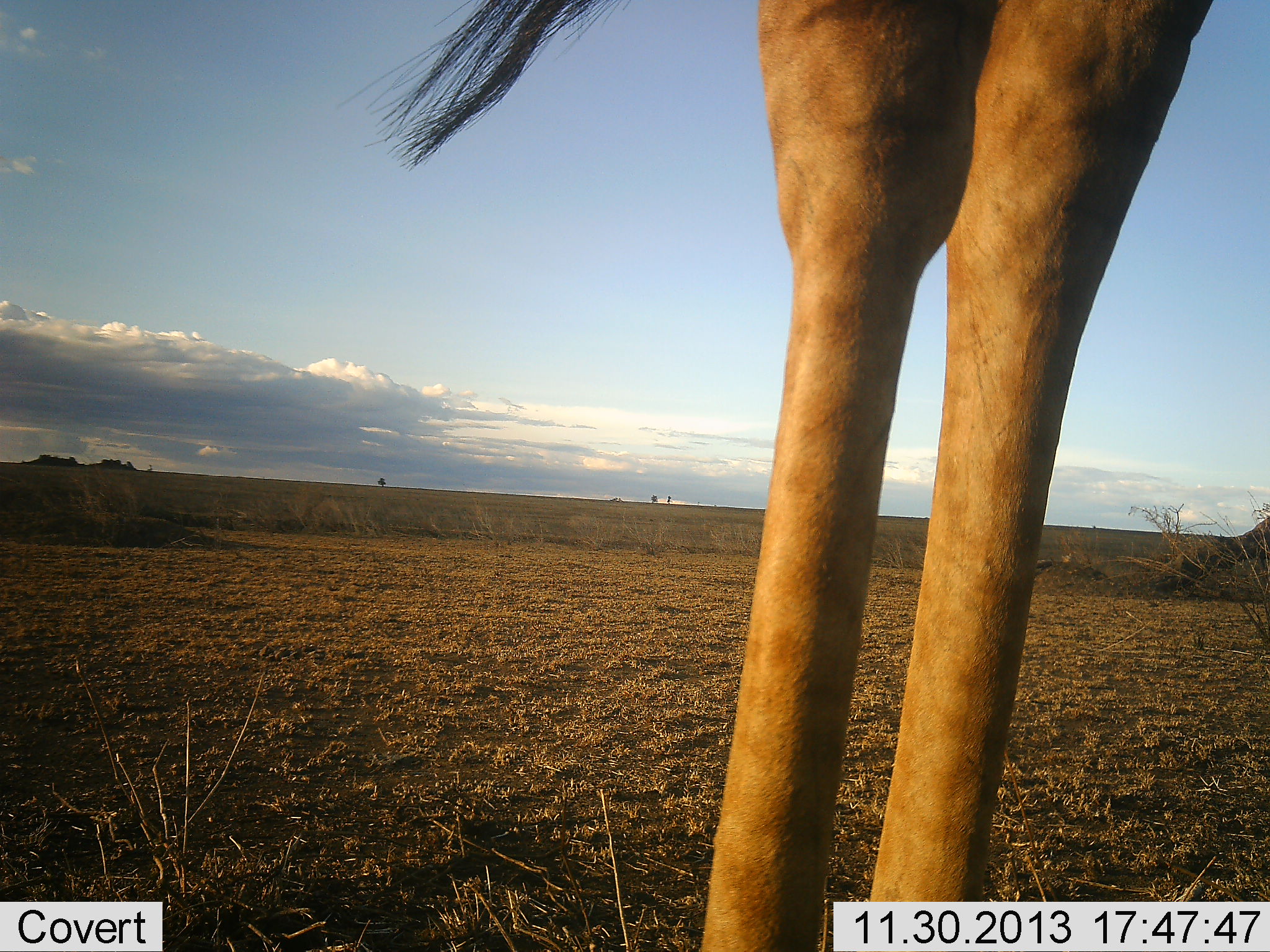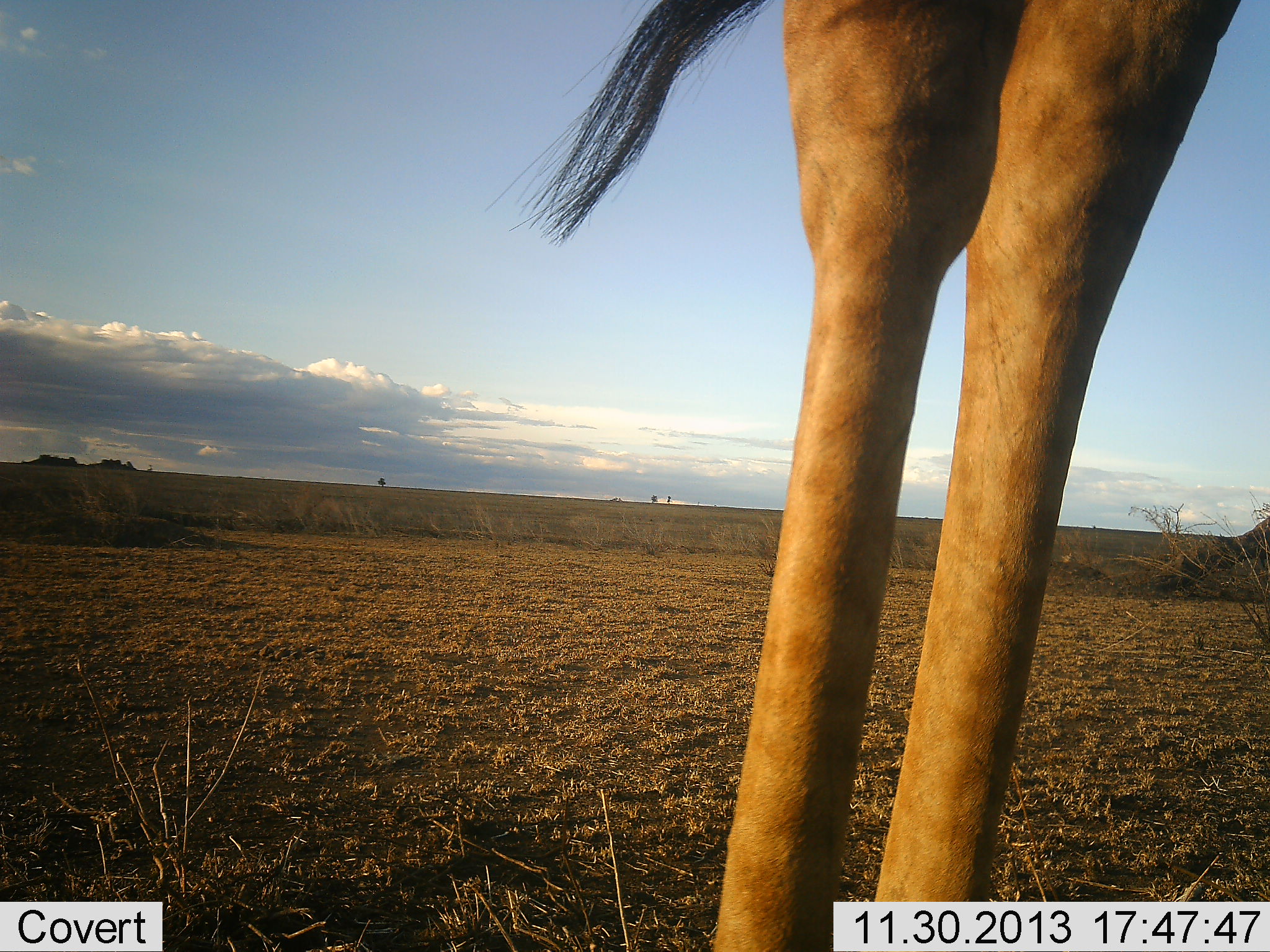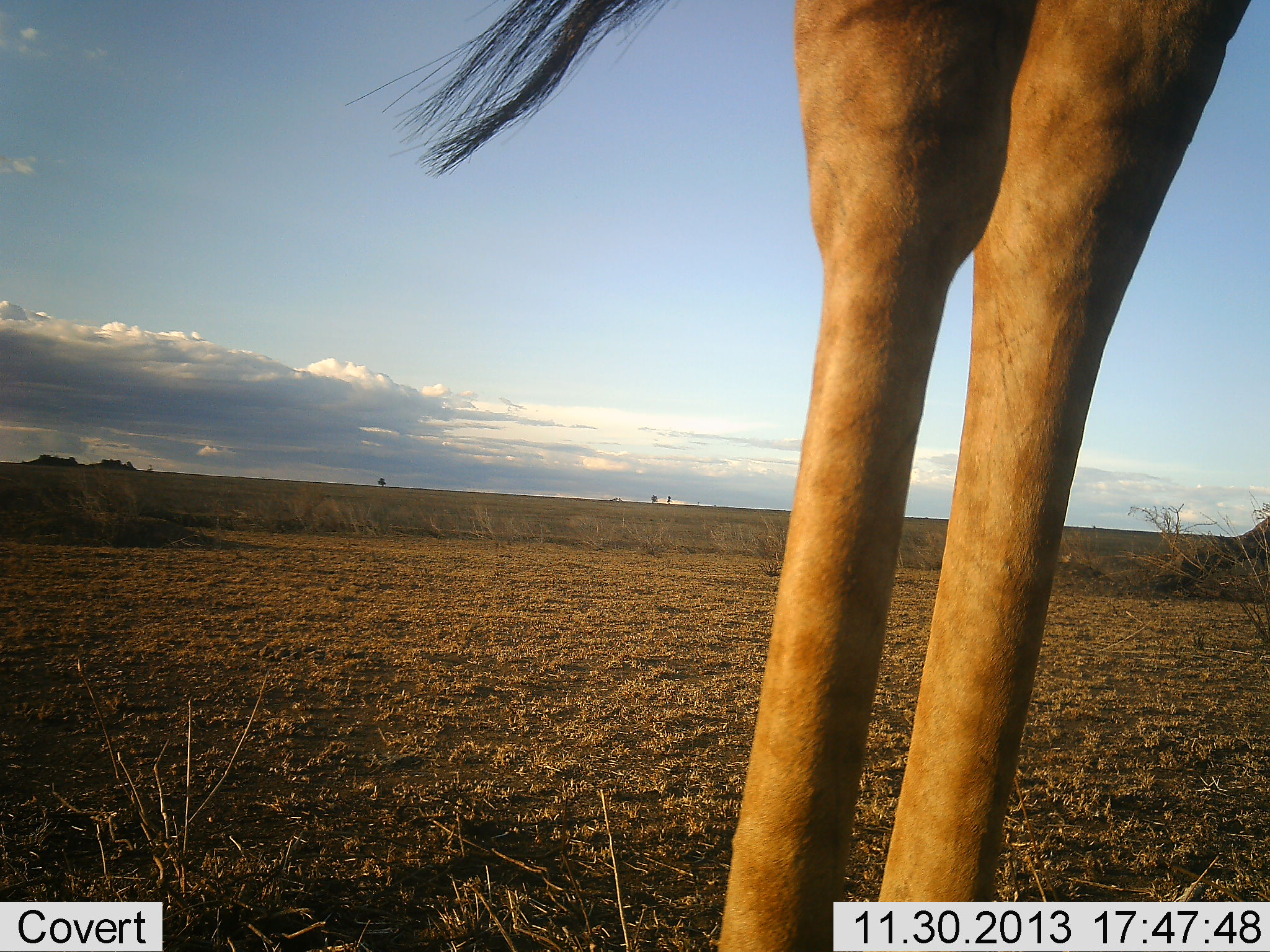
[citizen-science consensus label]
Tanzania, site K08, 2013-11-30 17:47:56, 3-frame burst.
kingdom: Animalia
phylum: Chordata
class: Mammalia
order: Artiodactyla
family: Giraffidae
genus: Giraffa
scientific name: Giraffa camelopardalis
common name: giraffe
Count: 1.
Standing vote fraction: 100%.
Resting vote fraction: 0%.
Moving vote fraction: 0%.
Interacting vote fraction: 0%.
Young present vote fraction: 0%.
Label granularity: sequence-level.